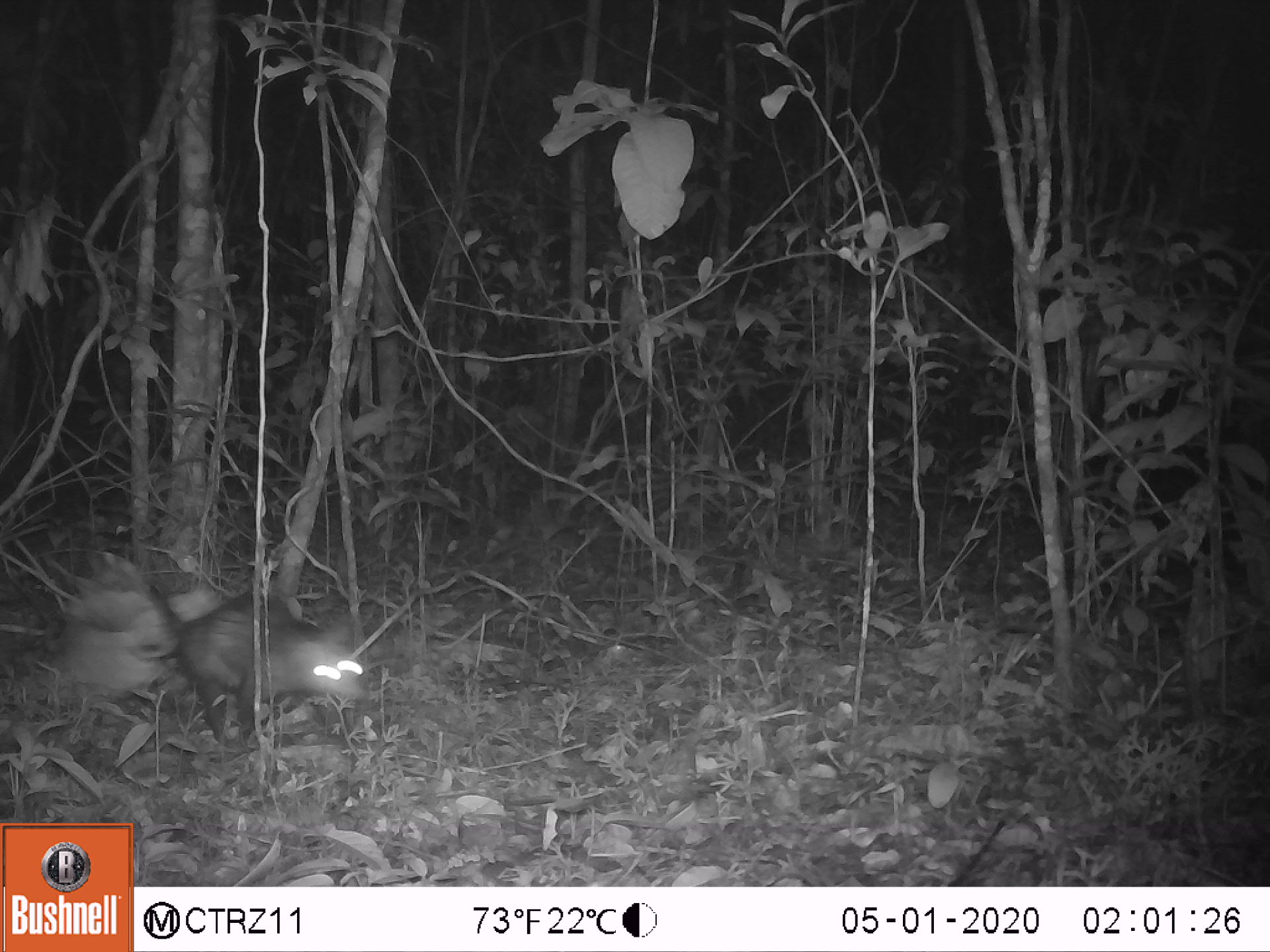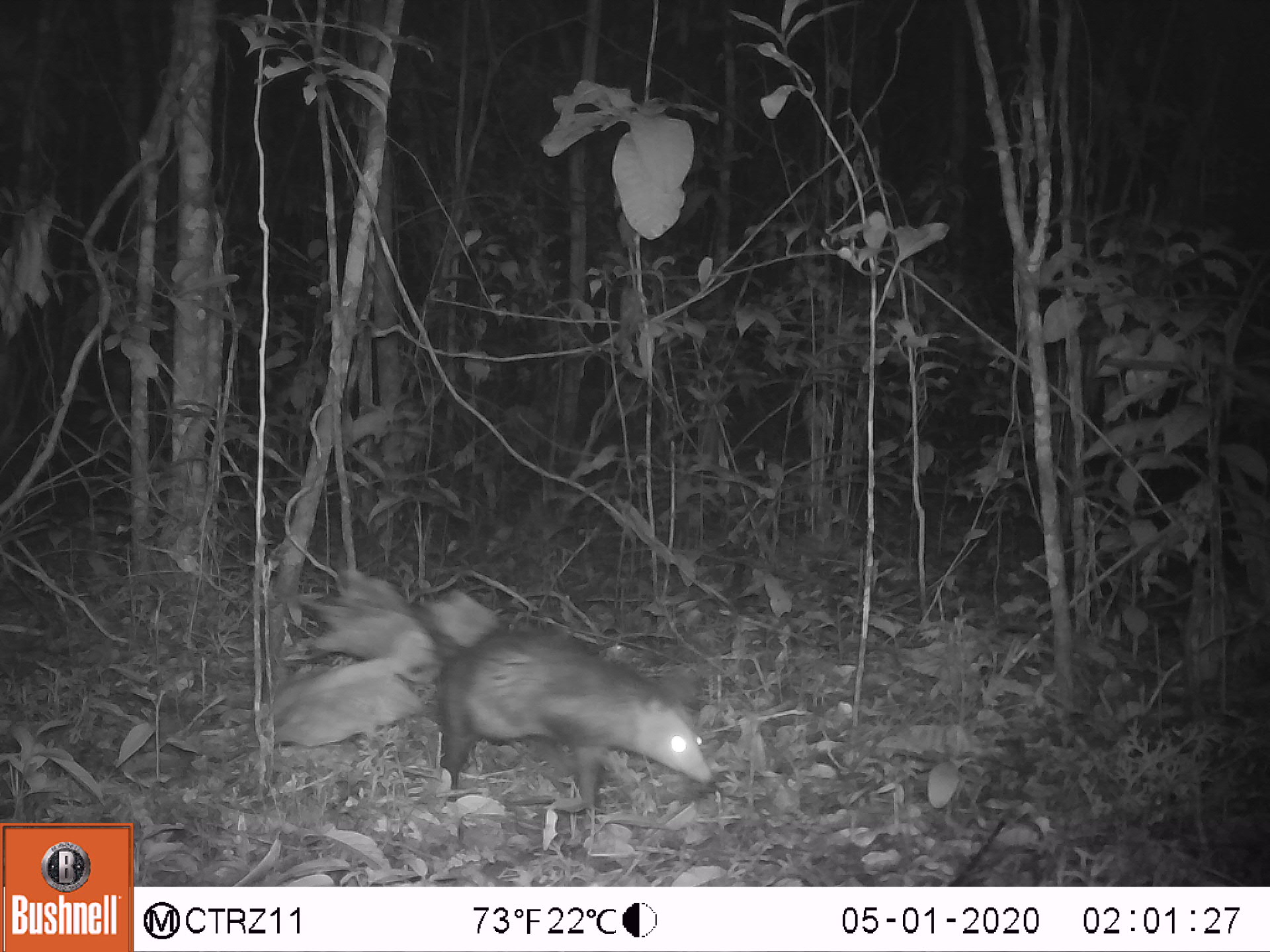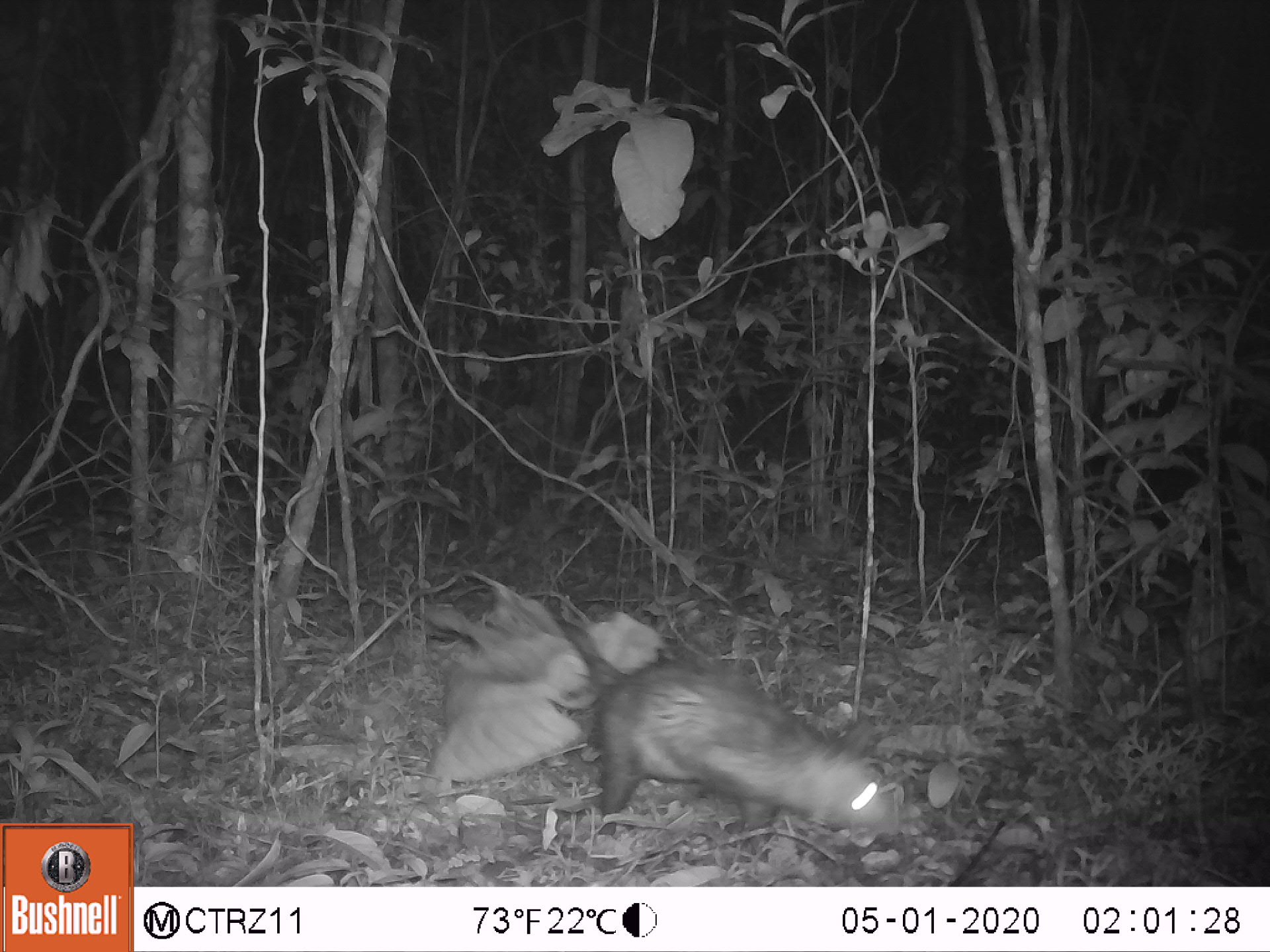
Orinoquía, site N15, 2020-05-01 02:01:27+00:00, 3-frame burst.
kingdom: Animalia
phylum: Chordata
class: Mammalia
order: Didelphimorphia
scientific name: Didelphimorphia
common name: possum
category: unknown possum